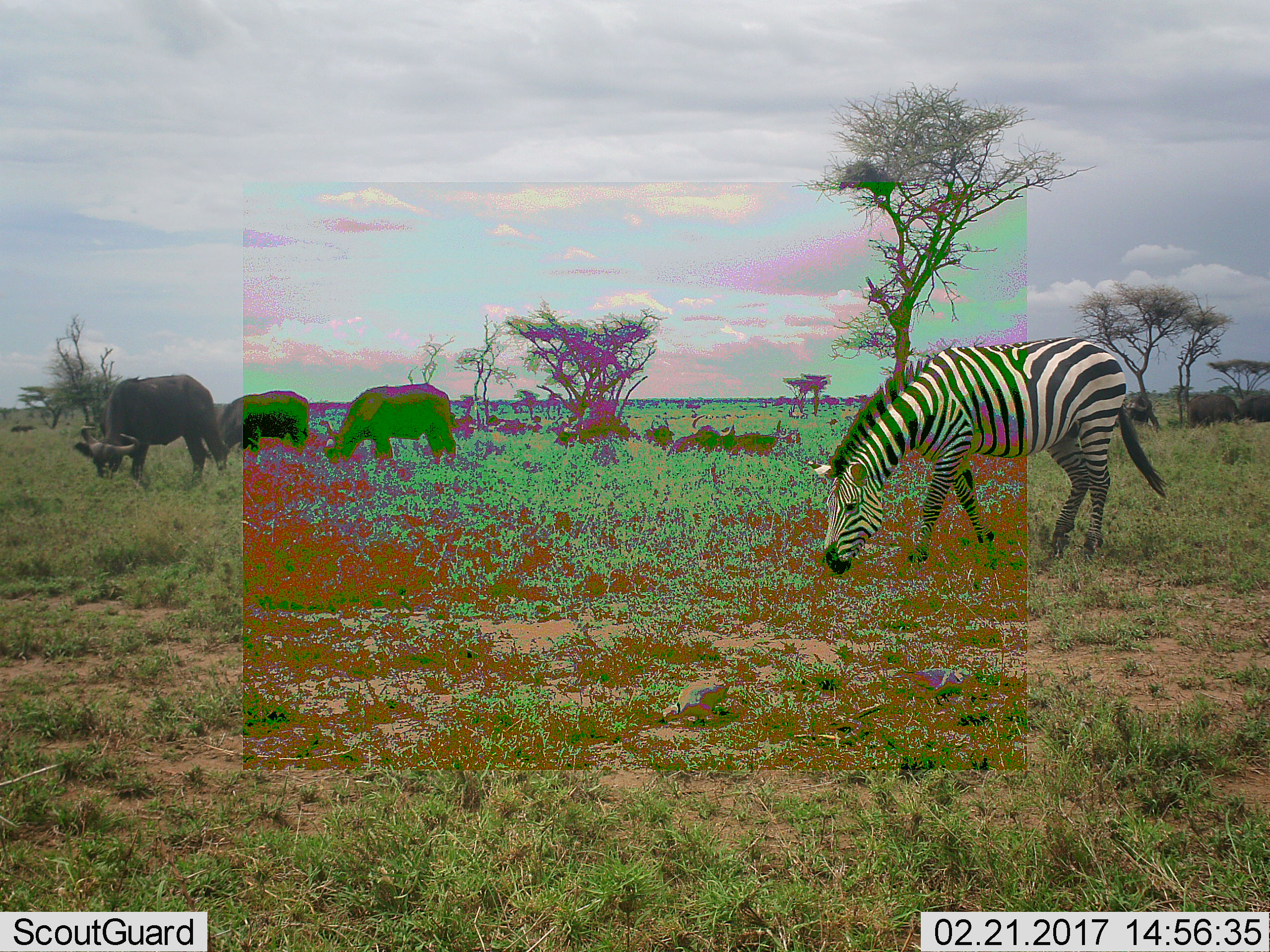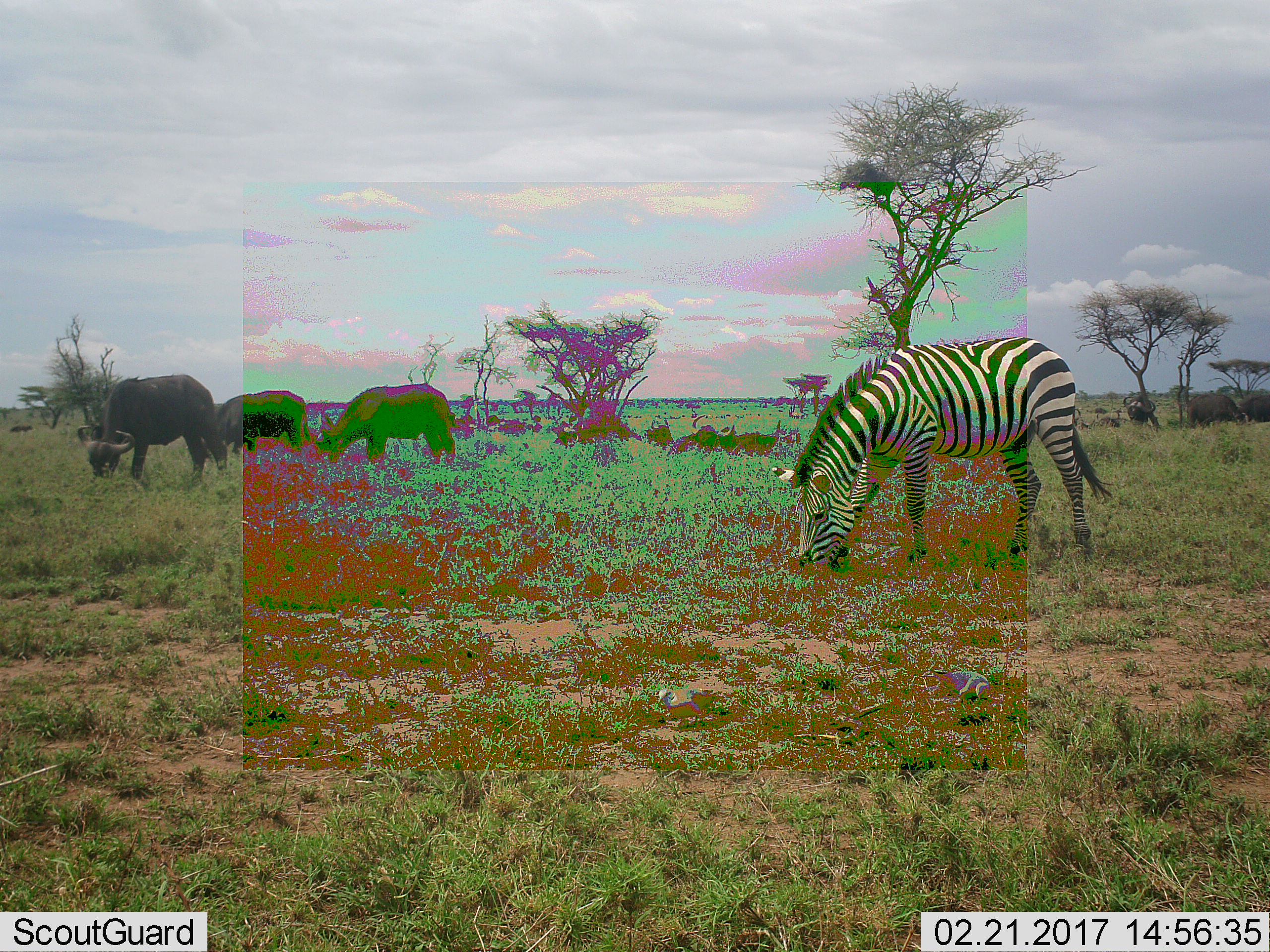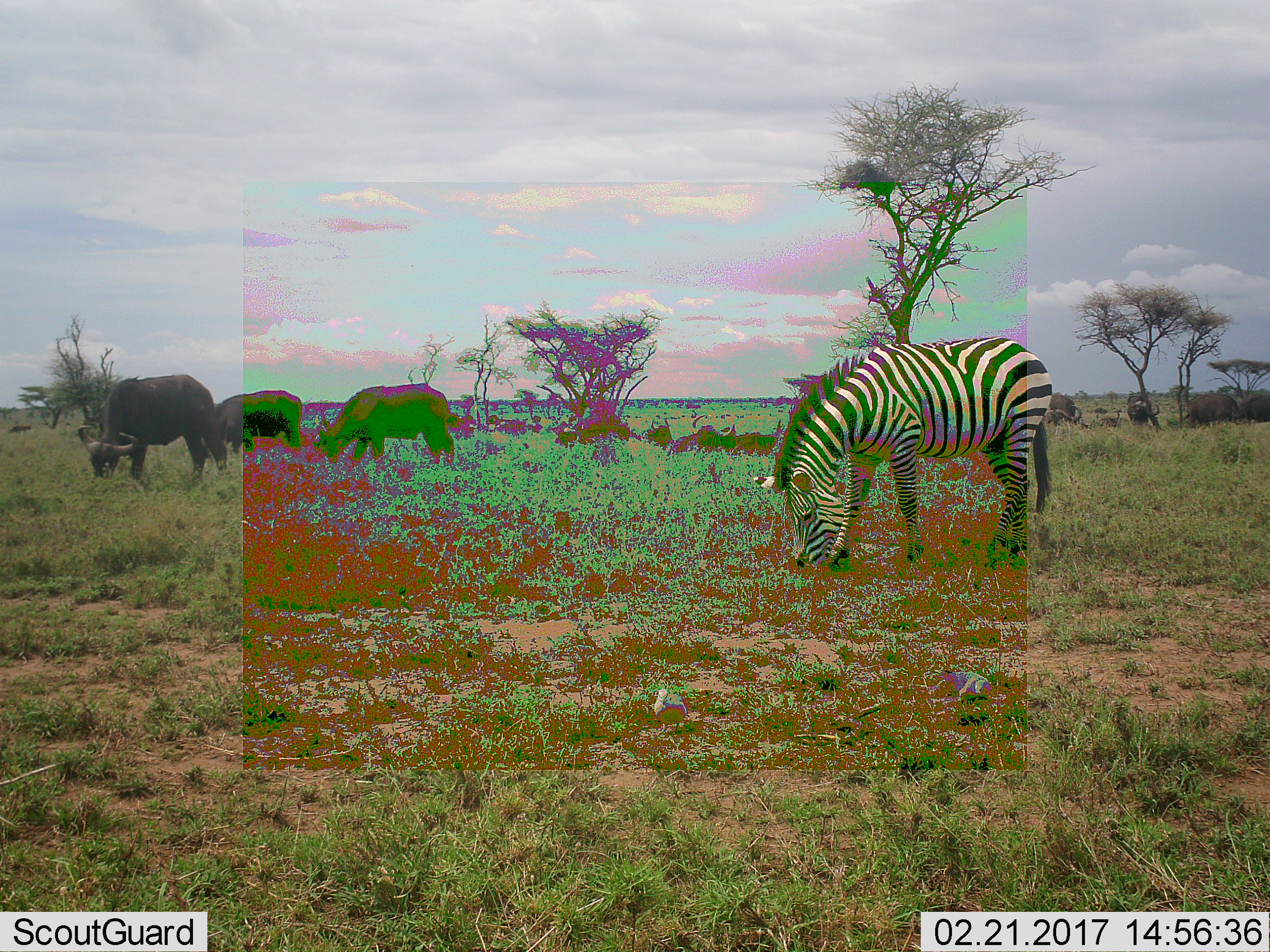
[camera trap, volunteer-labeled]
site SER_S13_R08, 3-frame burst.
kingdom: Animalia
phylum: Chordata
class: Mammalia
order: Artiodactyla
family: Bovidae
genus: Syncerus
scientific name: Syncerus caffer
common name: african buffalo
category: buffalo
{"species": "buffalo (african buffalo) (Syncerus caffer)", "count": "11-50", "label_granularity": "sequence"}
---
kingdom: Animalia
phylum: Chordata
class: Mammalia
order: Perissodactyla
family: Equidae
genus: Equus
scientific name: Equus quagga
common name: plains zebra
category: zebraplains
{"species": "zebraplains (plains zebra) (Equus quagga)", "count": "1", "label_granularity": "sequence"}